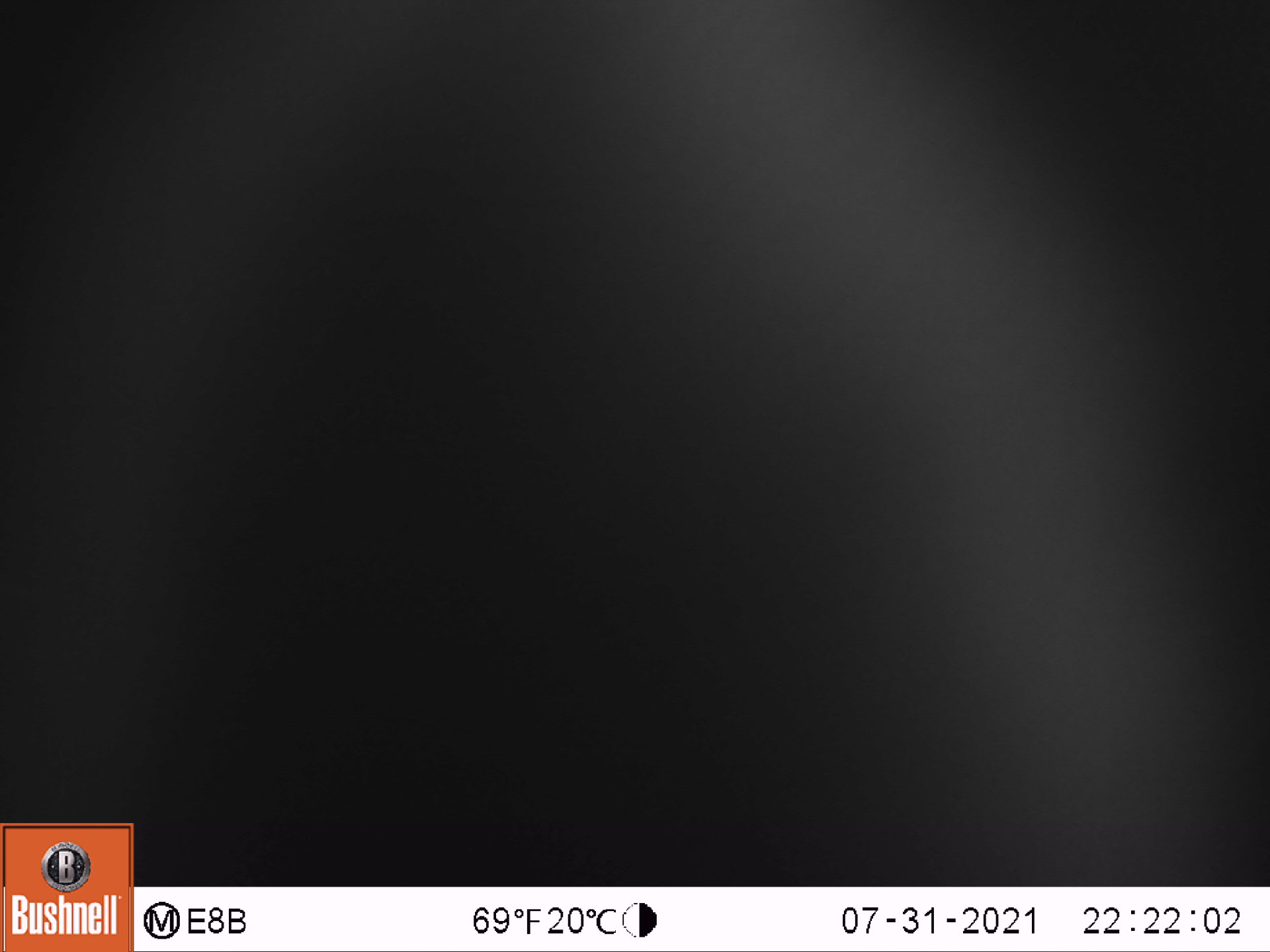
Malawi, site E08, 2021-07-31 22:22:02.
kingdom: Animalia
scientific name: Animalia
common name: other animal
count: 1